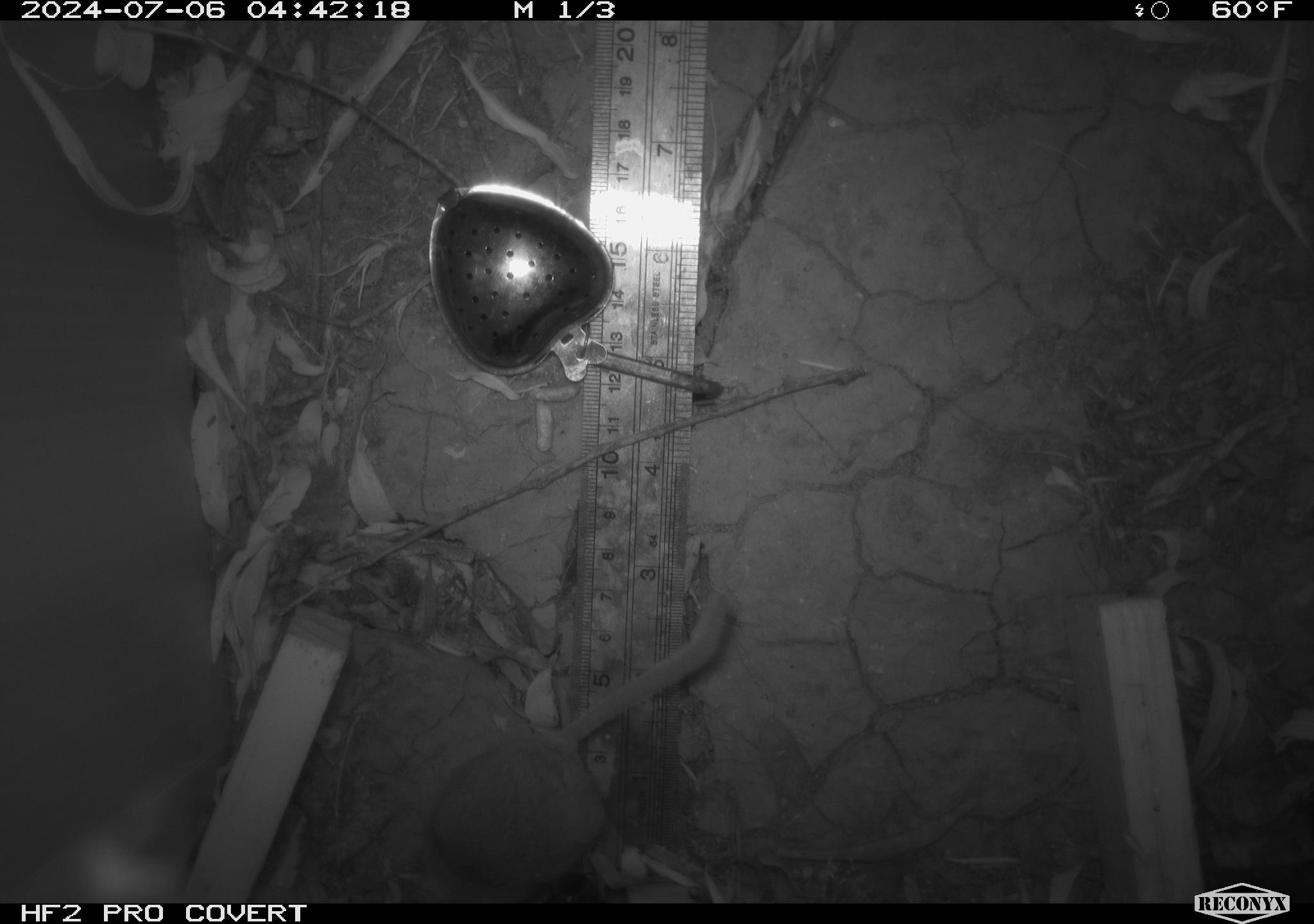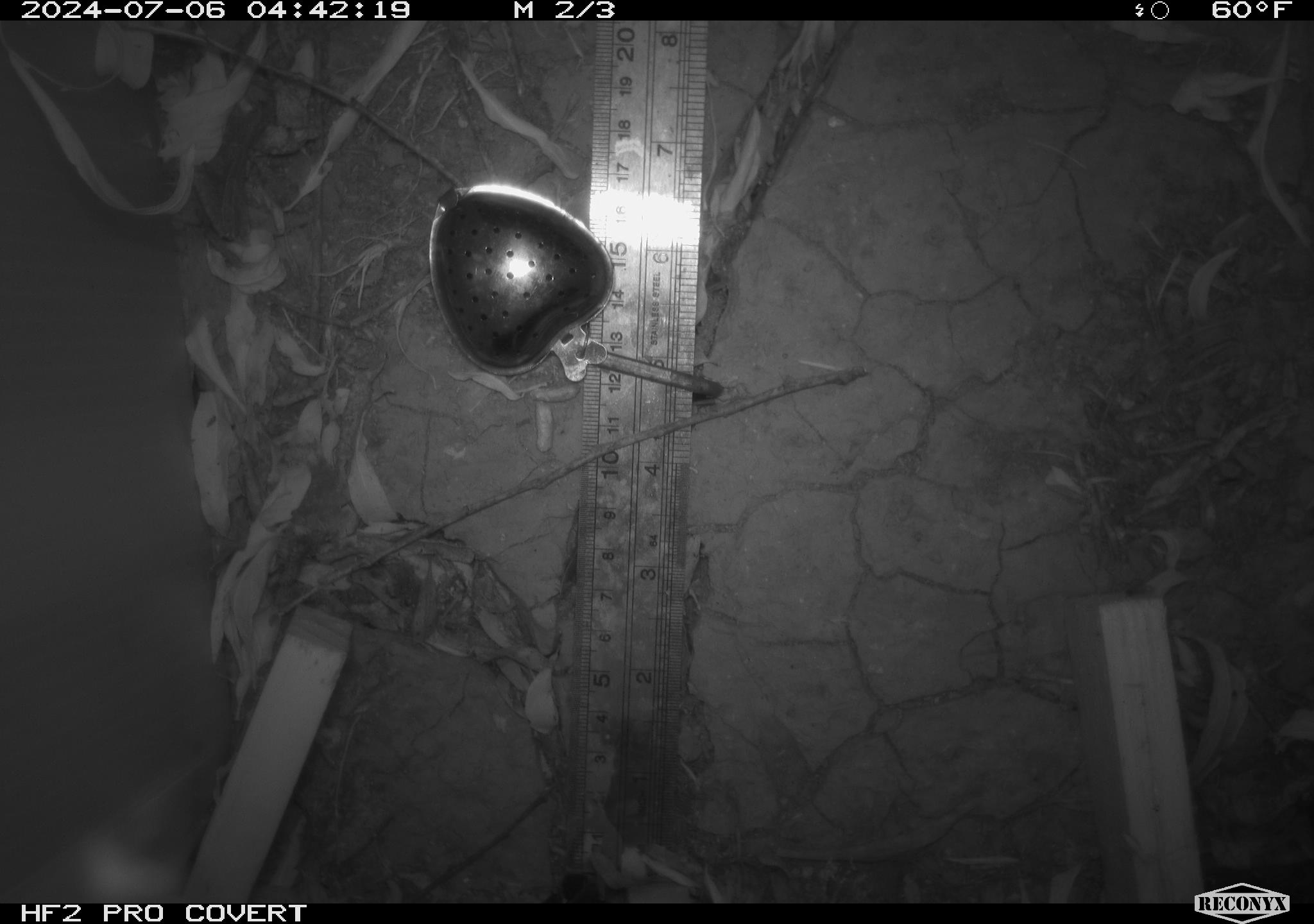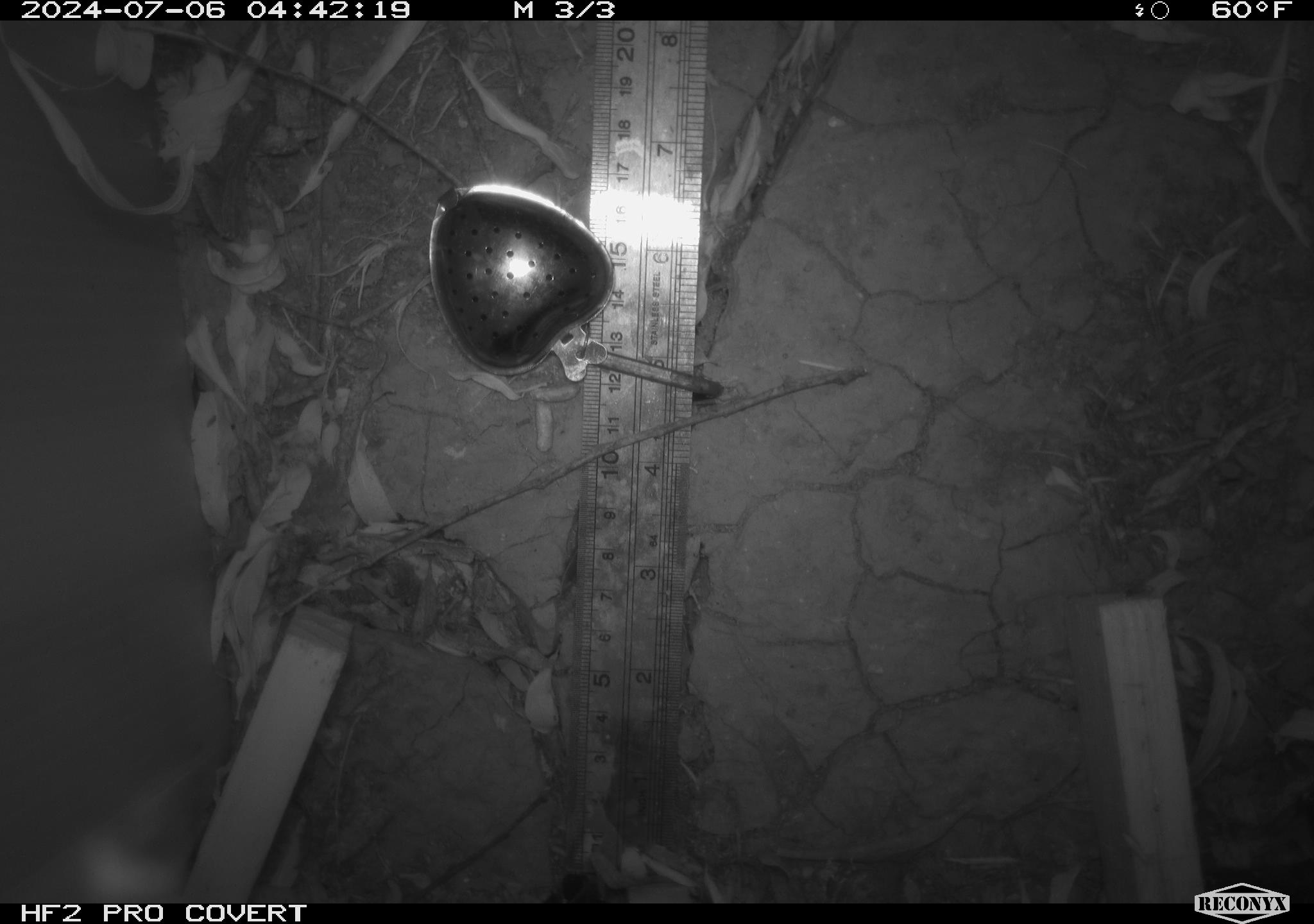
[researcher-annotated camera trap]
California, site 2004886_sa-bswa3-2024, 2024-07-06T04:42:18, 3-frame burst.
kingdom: Animalia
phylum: Chordata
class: Mammalia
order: Rodentia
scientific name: Rodentia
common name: mouse species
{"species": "mouse species (Rodentia)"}